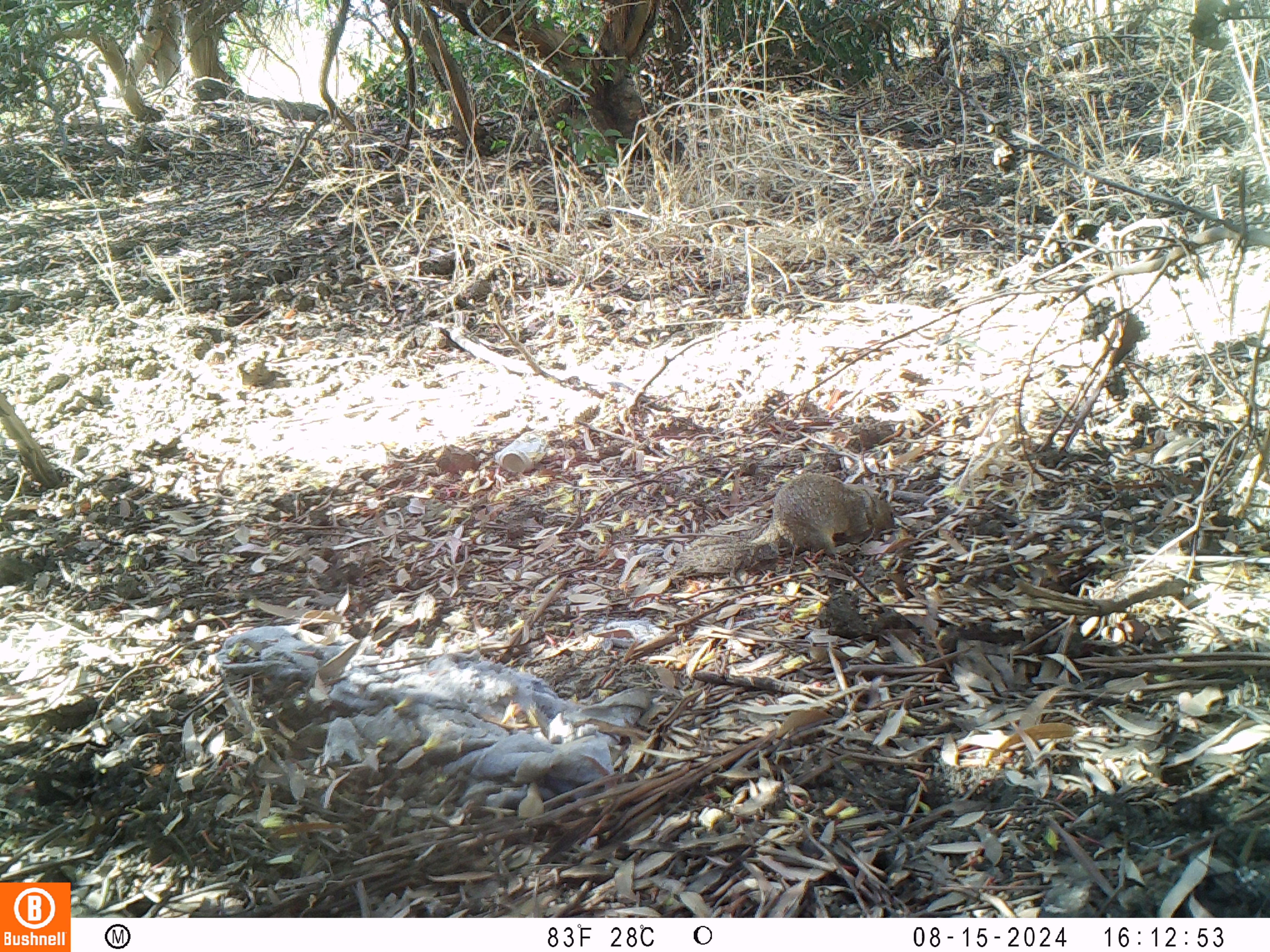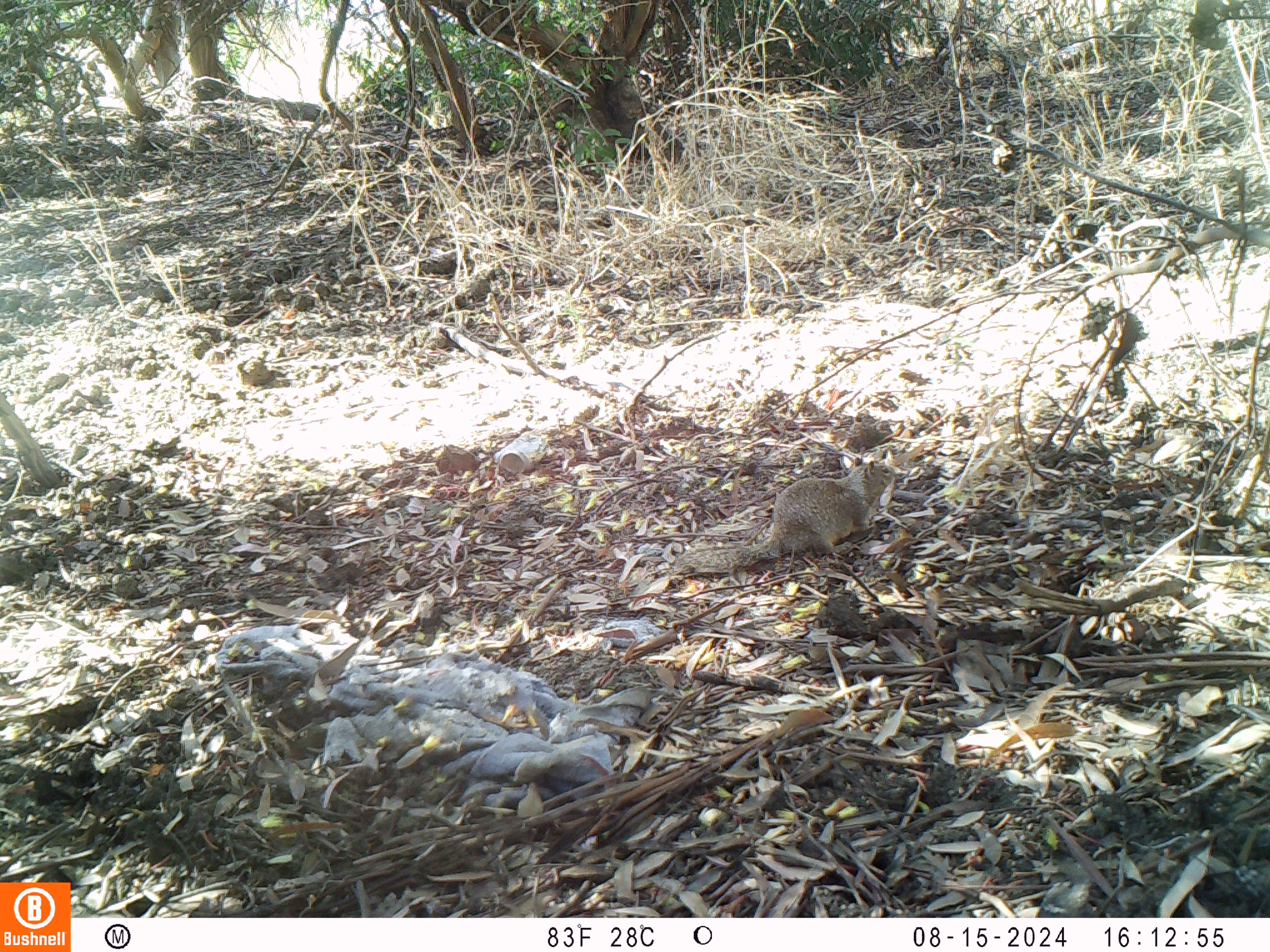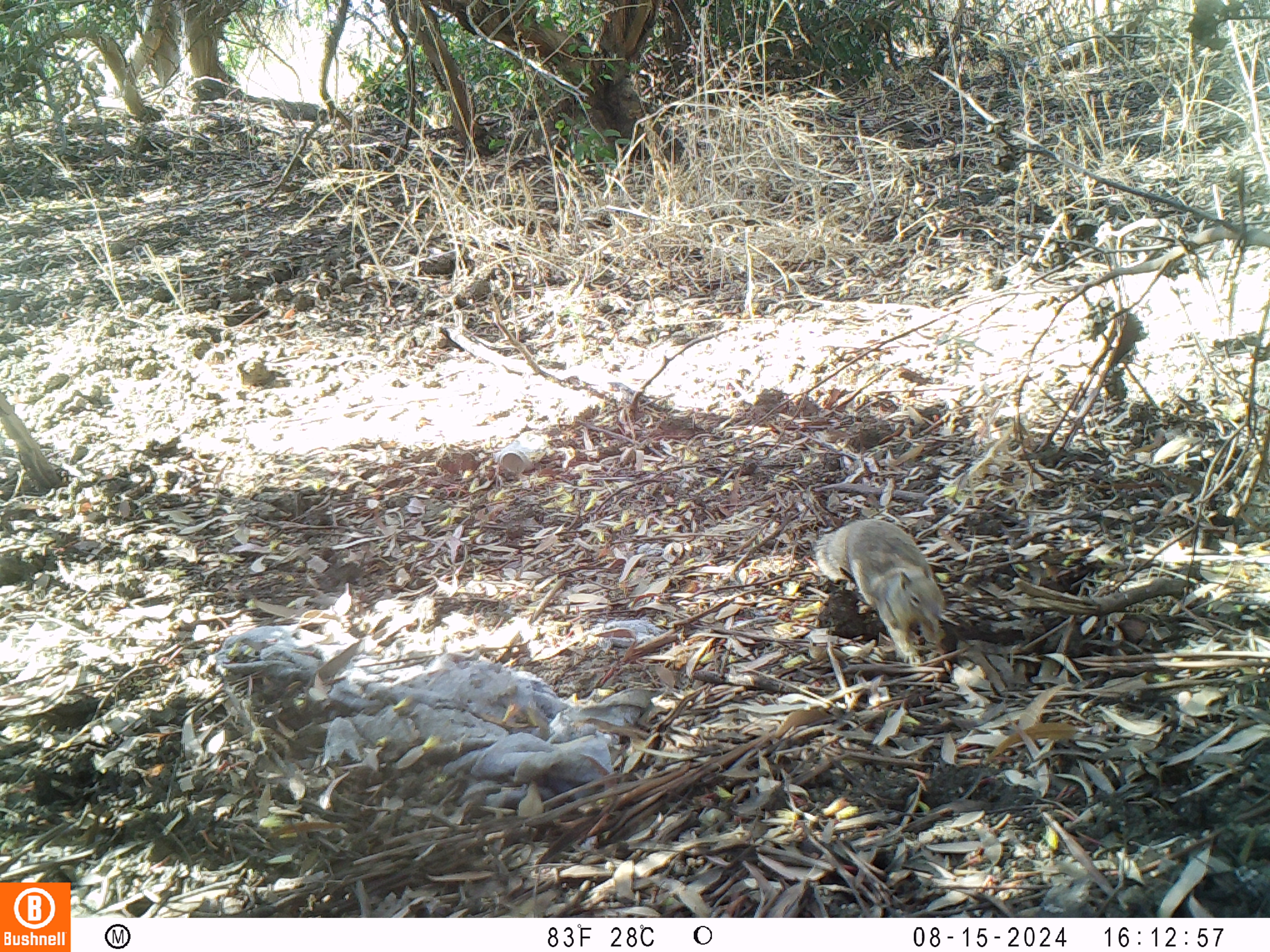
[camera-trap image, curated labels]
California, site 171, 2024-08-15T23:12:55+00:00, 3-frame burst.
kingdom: Animalia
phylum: Chordata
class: Mammalia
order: Rodentia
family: Sciuridae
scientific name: Sciuridae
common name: squirrel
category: unknown squirrel